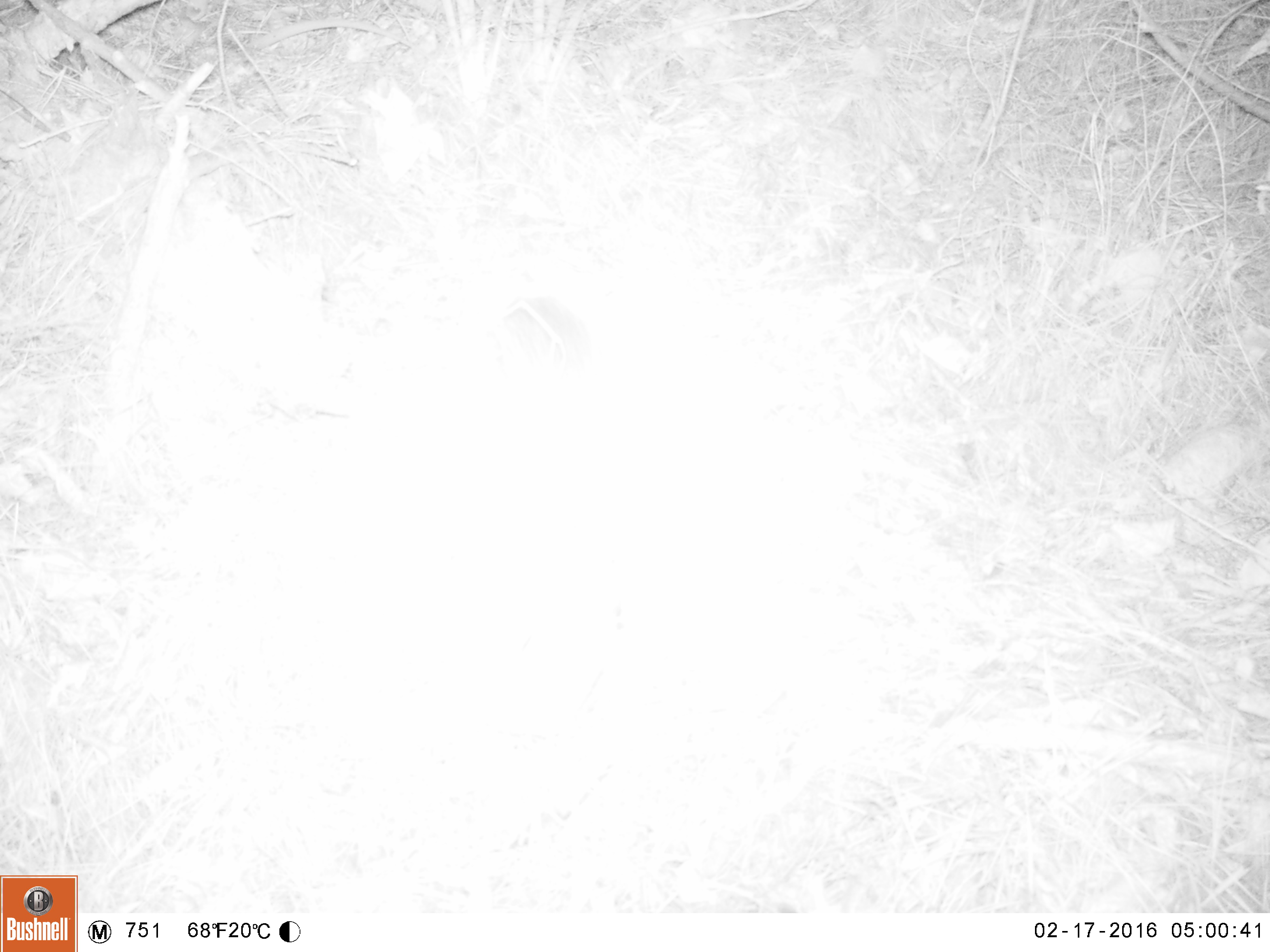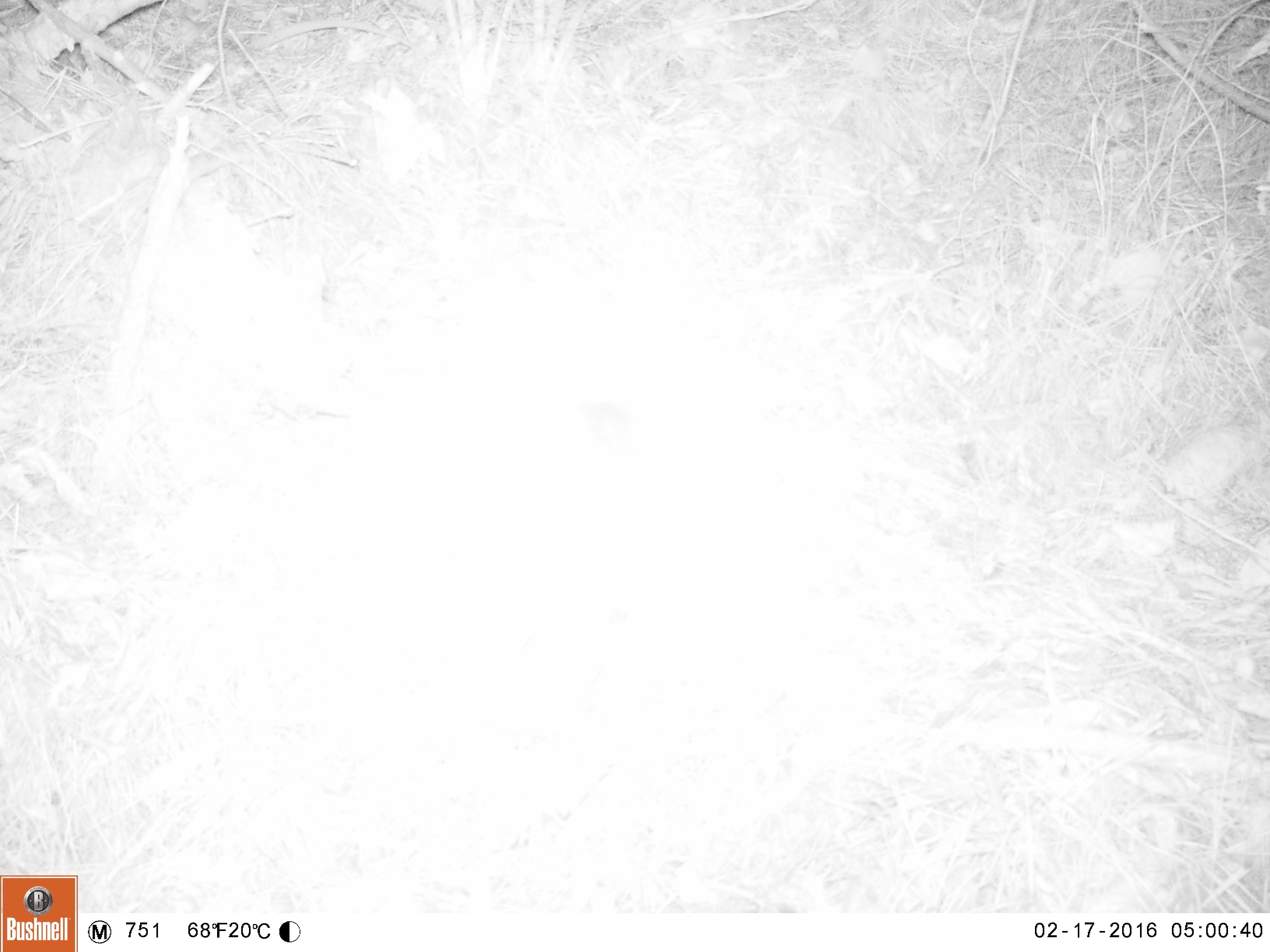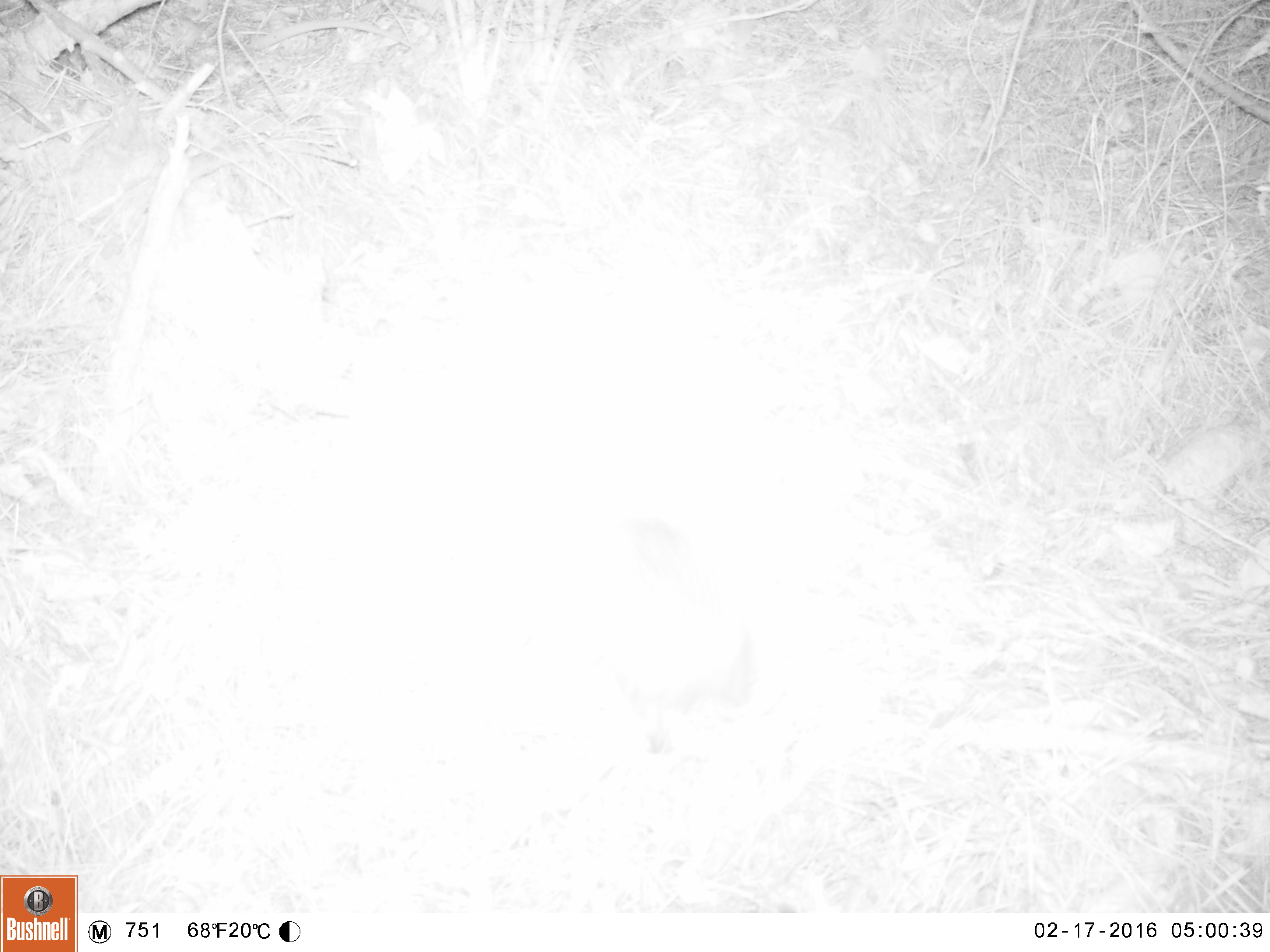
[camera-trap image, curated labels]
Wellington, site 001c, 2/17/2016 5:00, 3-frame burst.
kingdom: Animalia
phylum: Chordata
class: Mammalia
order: Eulipotyphla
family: Erinaceidae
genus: Erinaceus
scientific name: Erinaceus europaeus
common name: hedgehog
Hedgehog (Erinaceus europaeus).